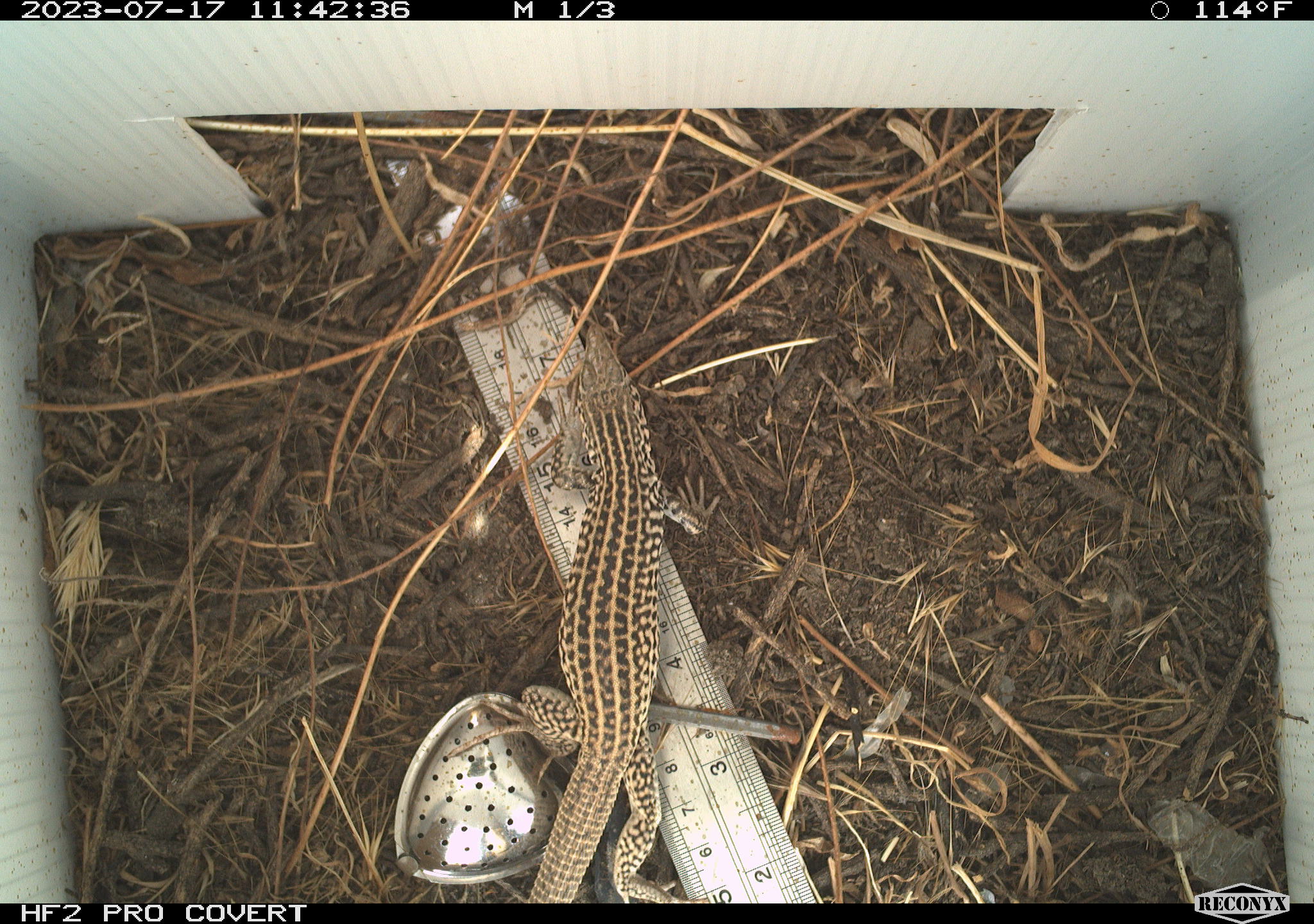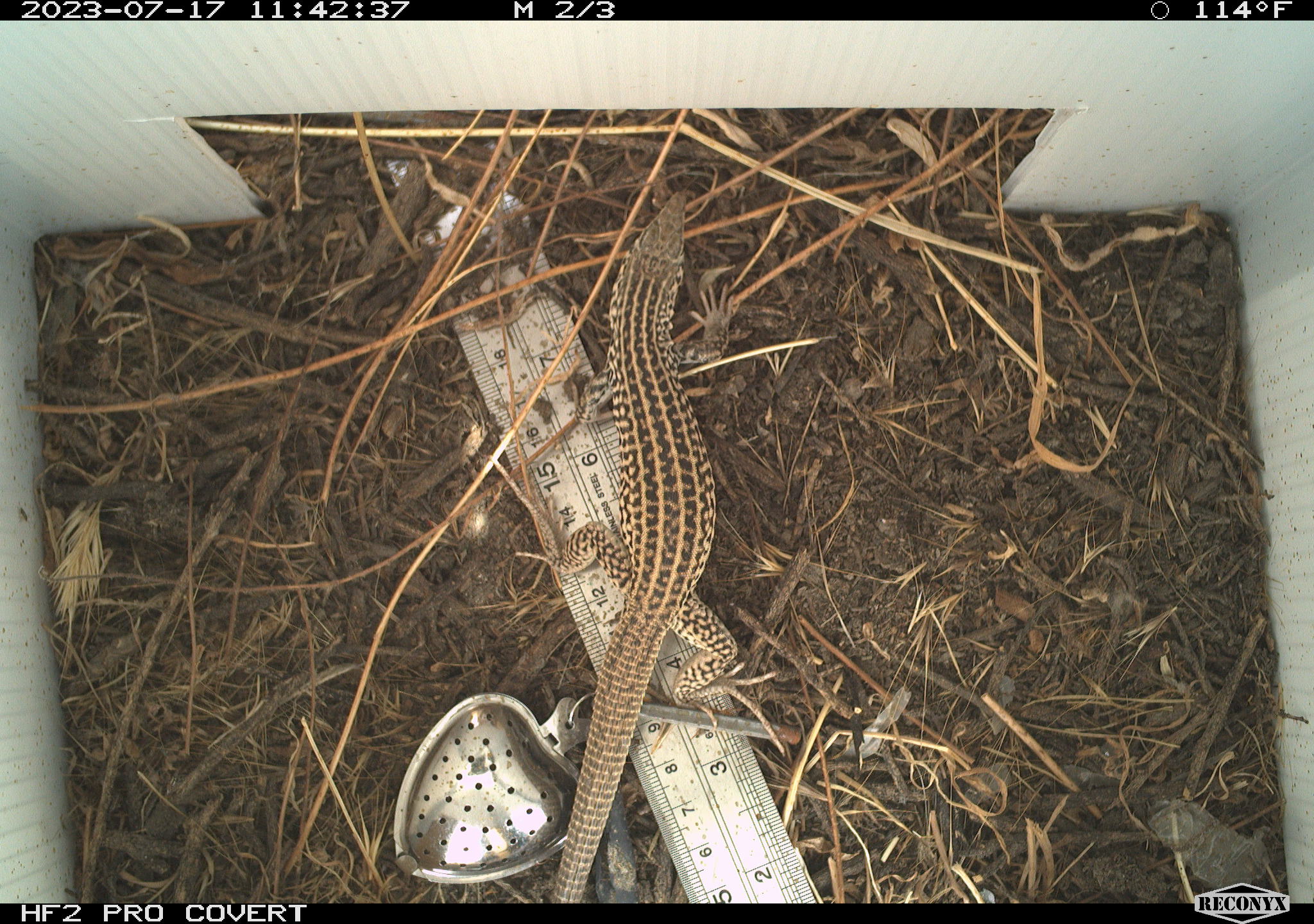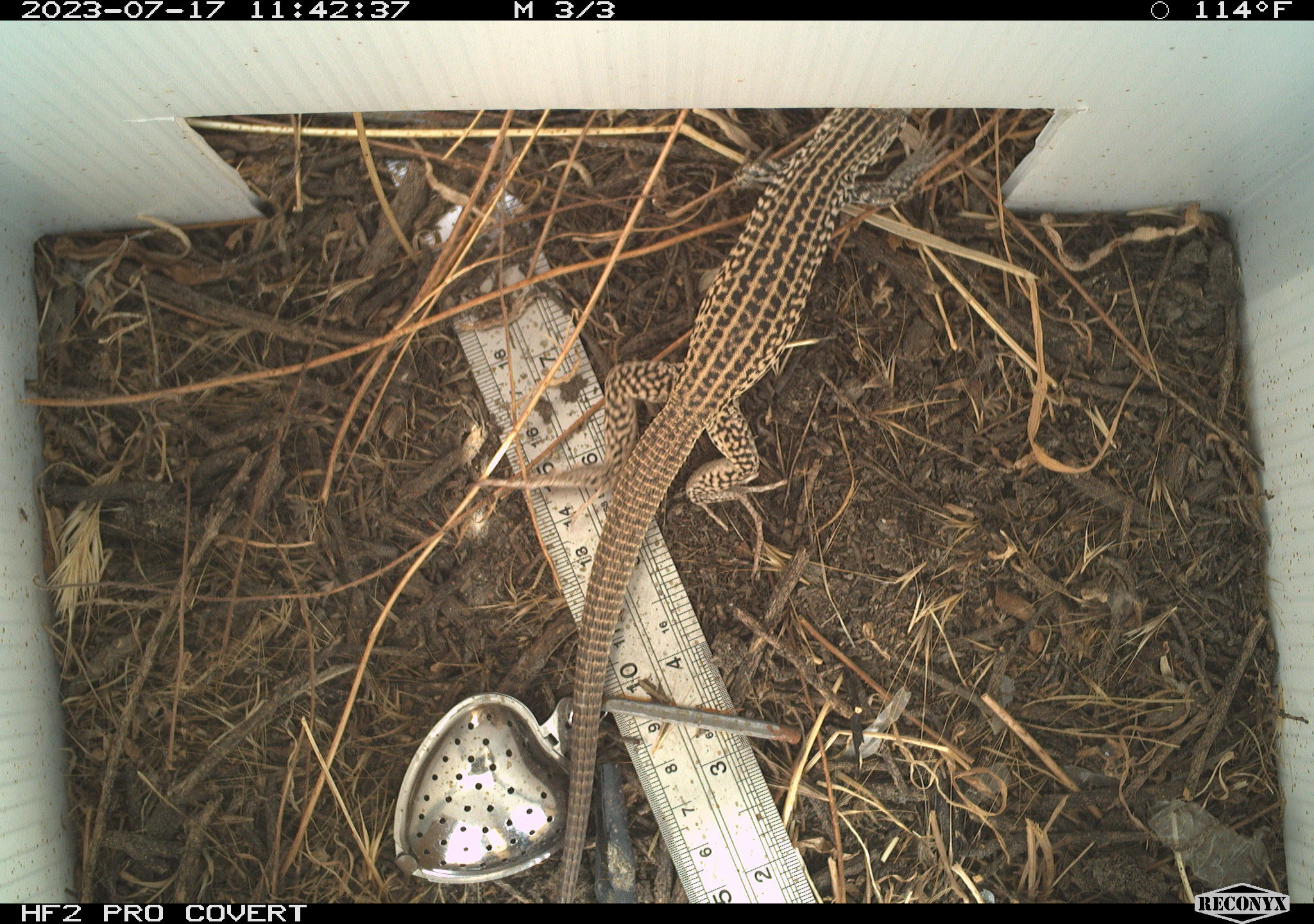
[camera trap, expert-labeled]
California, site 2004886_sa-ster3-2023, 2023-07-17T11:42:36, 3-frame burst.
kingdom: Animalia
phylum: Chordata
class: Reptilia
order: Squamata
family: Teiidae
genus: Aspidoscelis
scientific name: Aspidoscelis tigris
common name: western whiptail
Western whiptail (Aspidoscelis tigris).